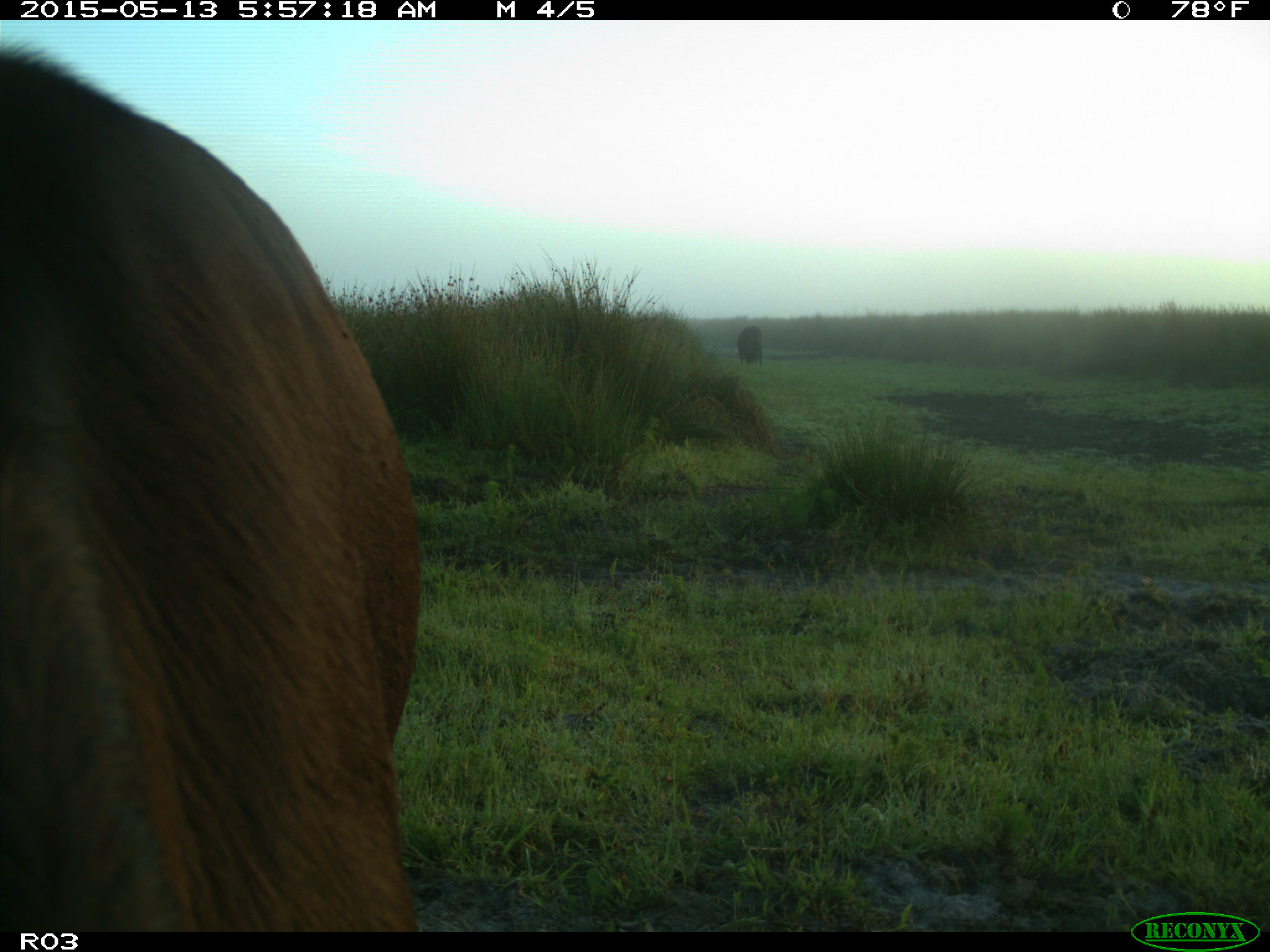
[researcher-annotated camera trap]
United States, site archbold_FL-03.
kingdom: Animalia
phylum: Chordata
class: Mammalia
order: Artiodactyla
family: Bovidae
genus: Bos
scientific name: Bos taurus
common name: domestic cow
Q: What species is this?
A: Bos taurus (domestic cow).